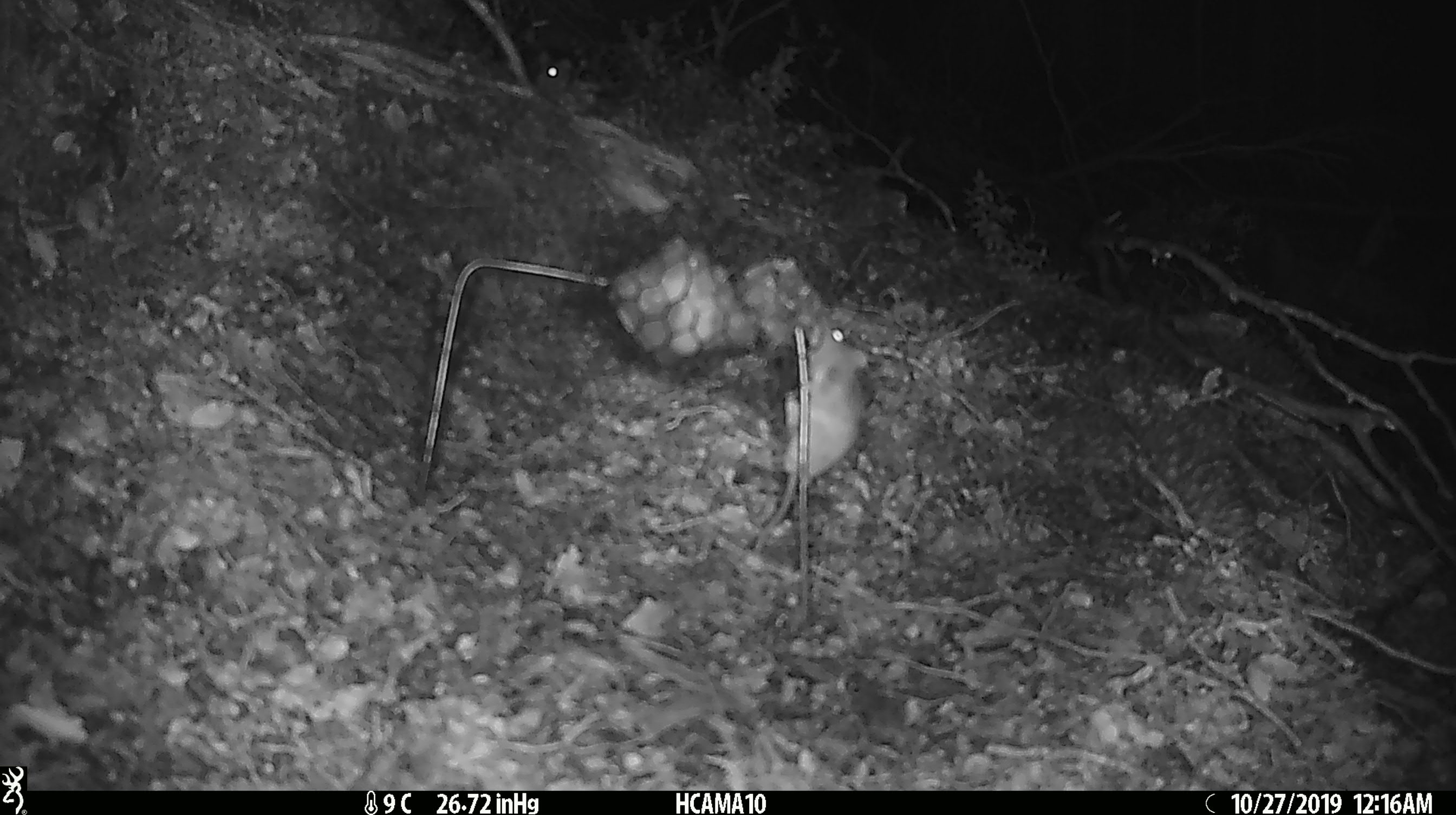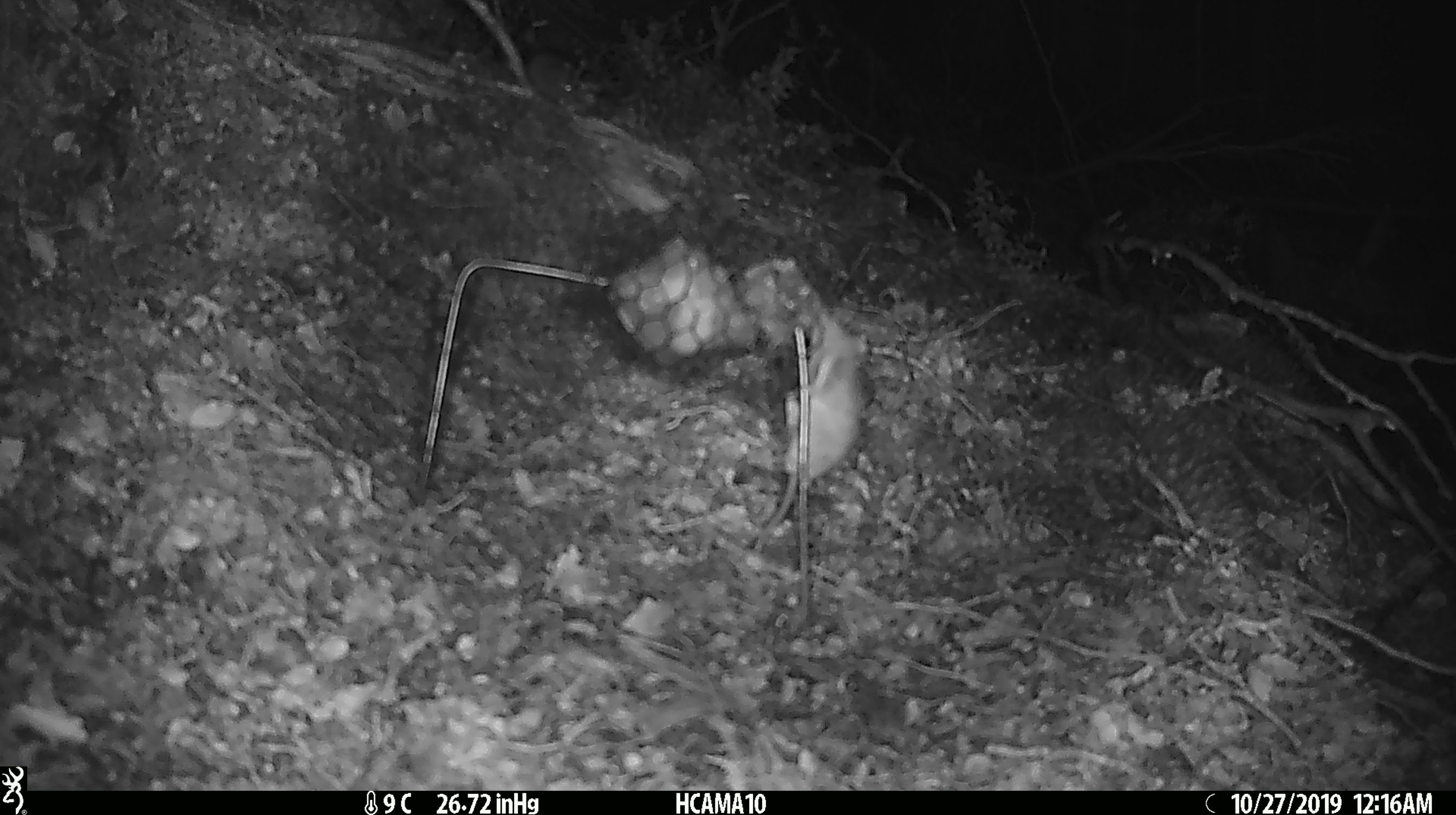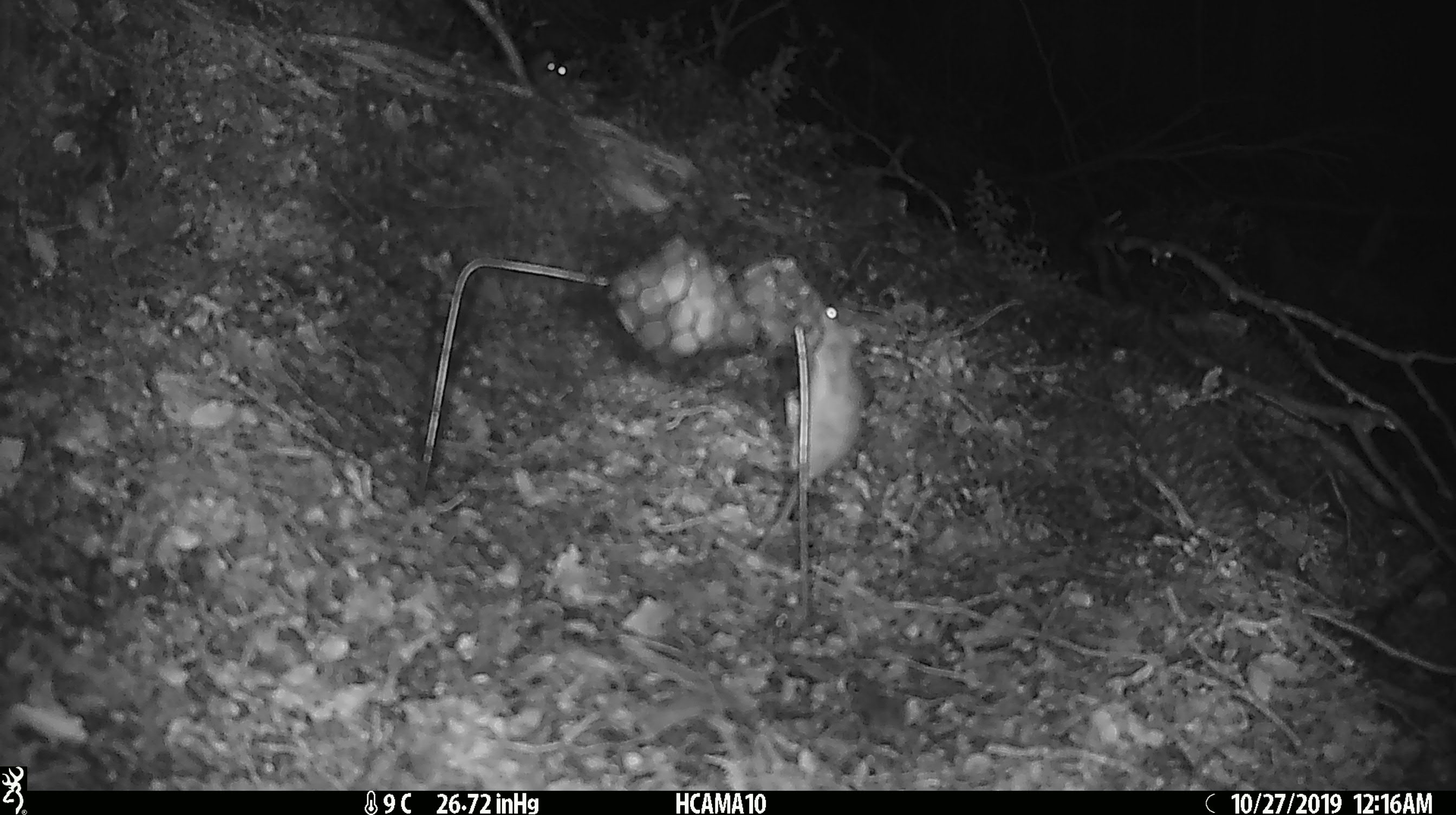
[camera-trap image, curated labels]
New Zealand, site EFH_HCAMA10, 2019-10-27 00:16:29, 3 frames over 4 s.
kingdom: Animalia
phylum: Chordata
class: Mammalia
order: Rodentia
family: Muridae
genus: Mus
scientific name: Mus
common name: mouse